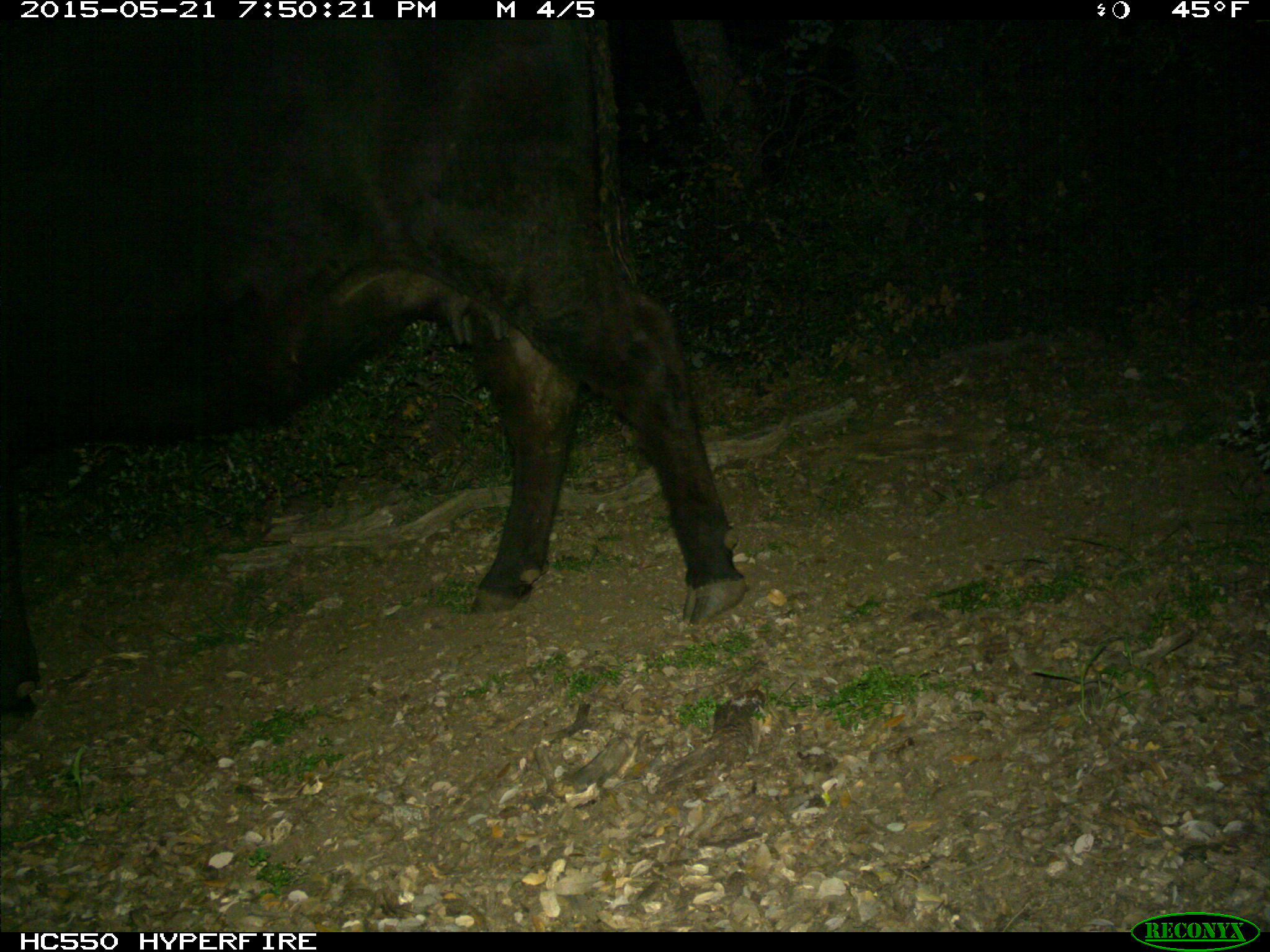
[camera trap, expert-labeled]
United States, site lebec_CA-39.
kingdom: Animalia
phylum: Chordata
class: Mammalia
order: Artiodactyla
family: Bovidae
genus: Bos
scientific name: Bos taurus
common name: domestic cow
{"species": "Bos taurus (domestic cow)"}